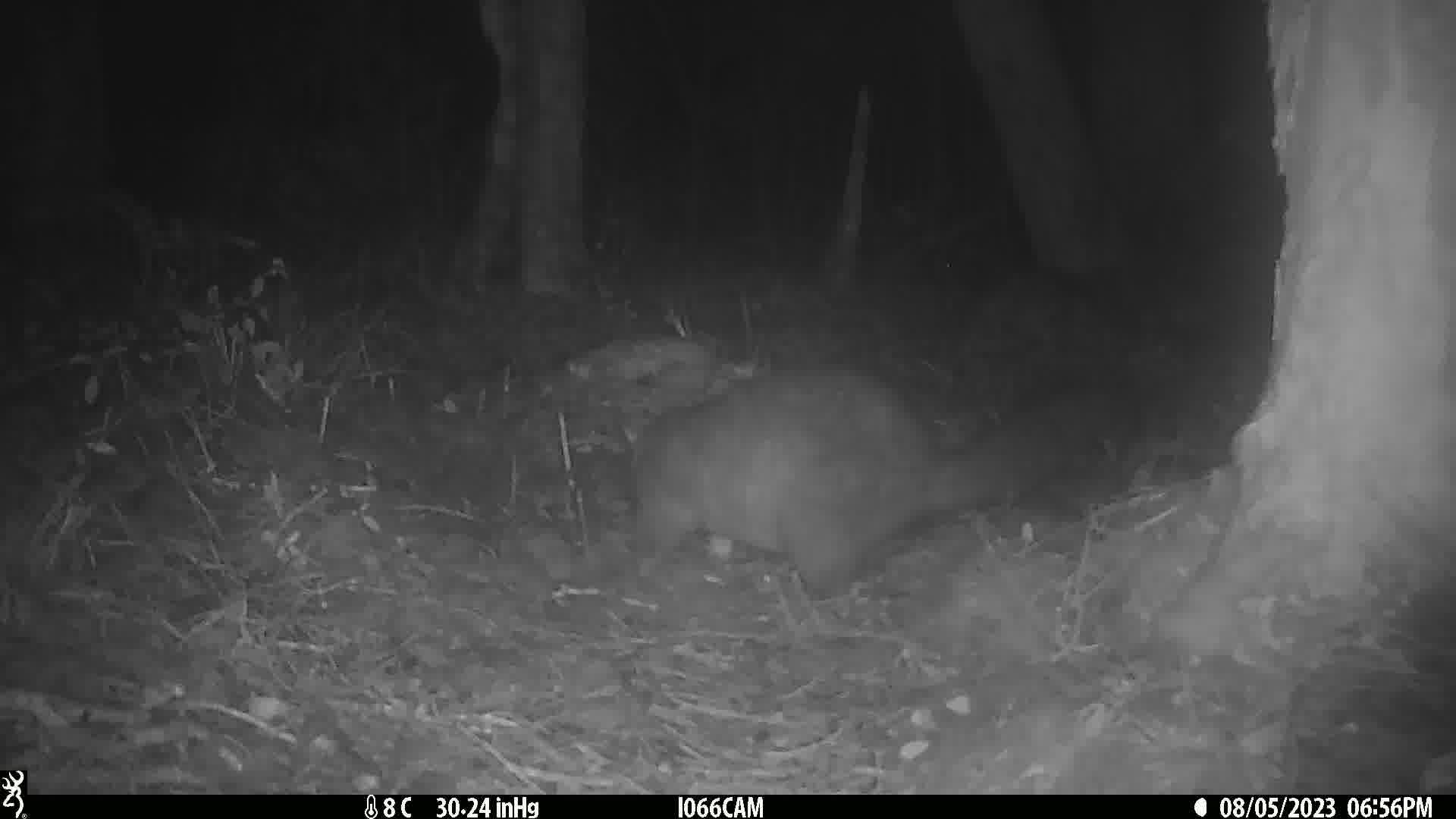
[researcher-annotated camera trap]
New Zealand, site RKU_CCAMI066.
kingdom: Animalia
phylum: Chordata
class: Mammalia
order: Diprotodontia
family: Phalangeridae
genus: Trichosurus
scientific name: Trichosurus vulpecula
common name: common brushtail possum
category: possum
Possum (common brushtail possum) (Trichosurus vulpecula).